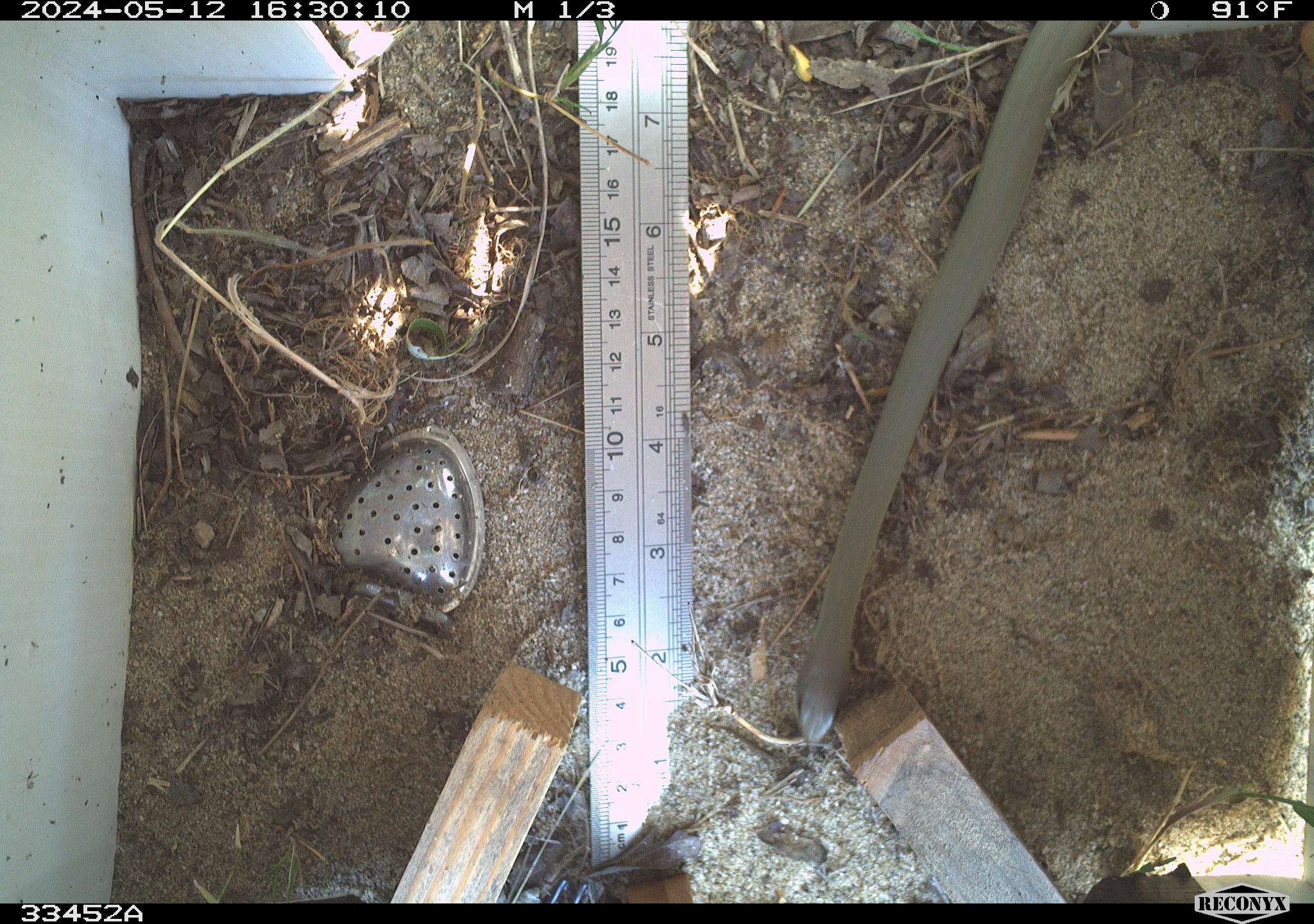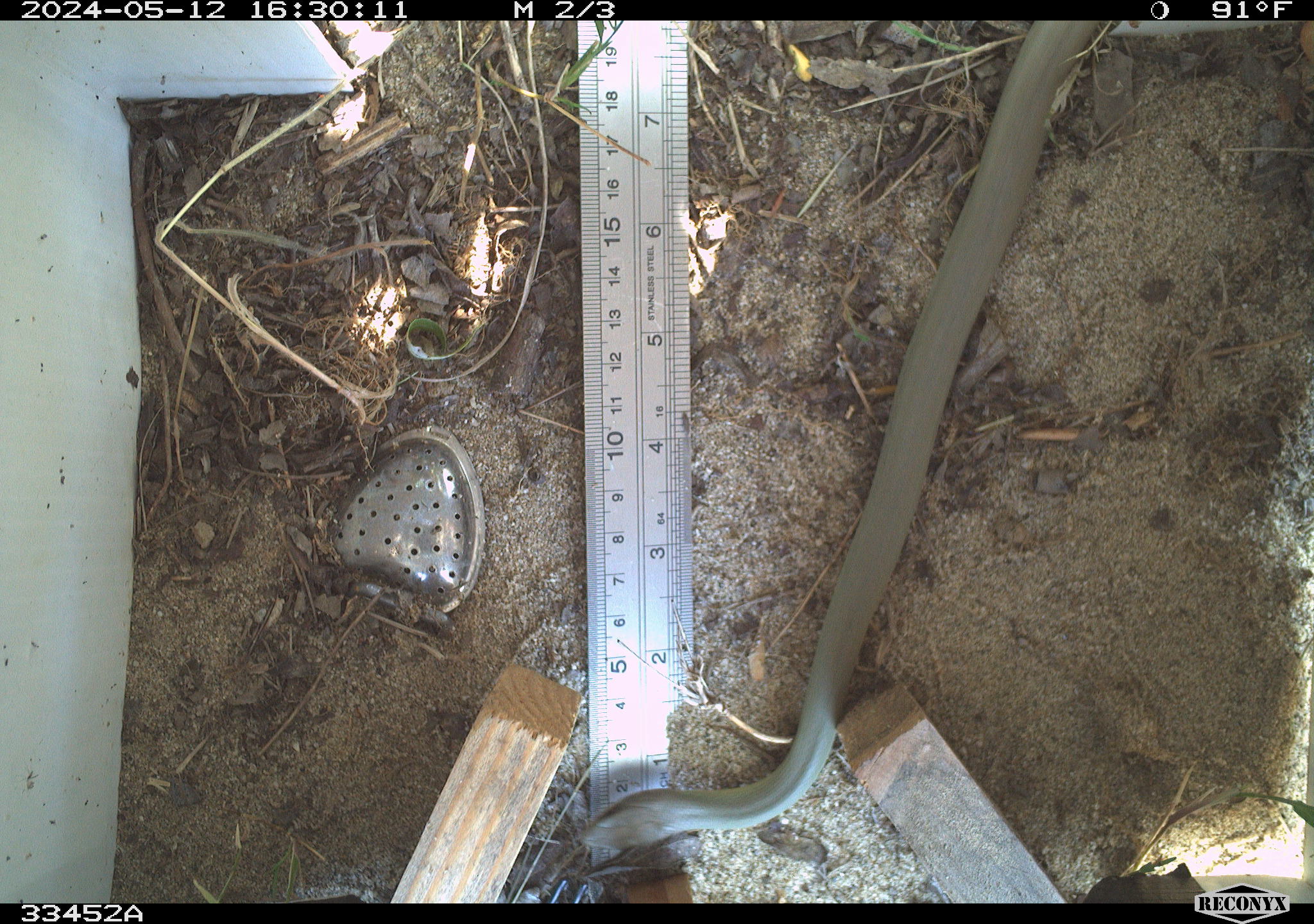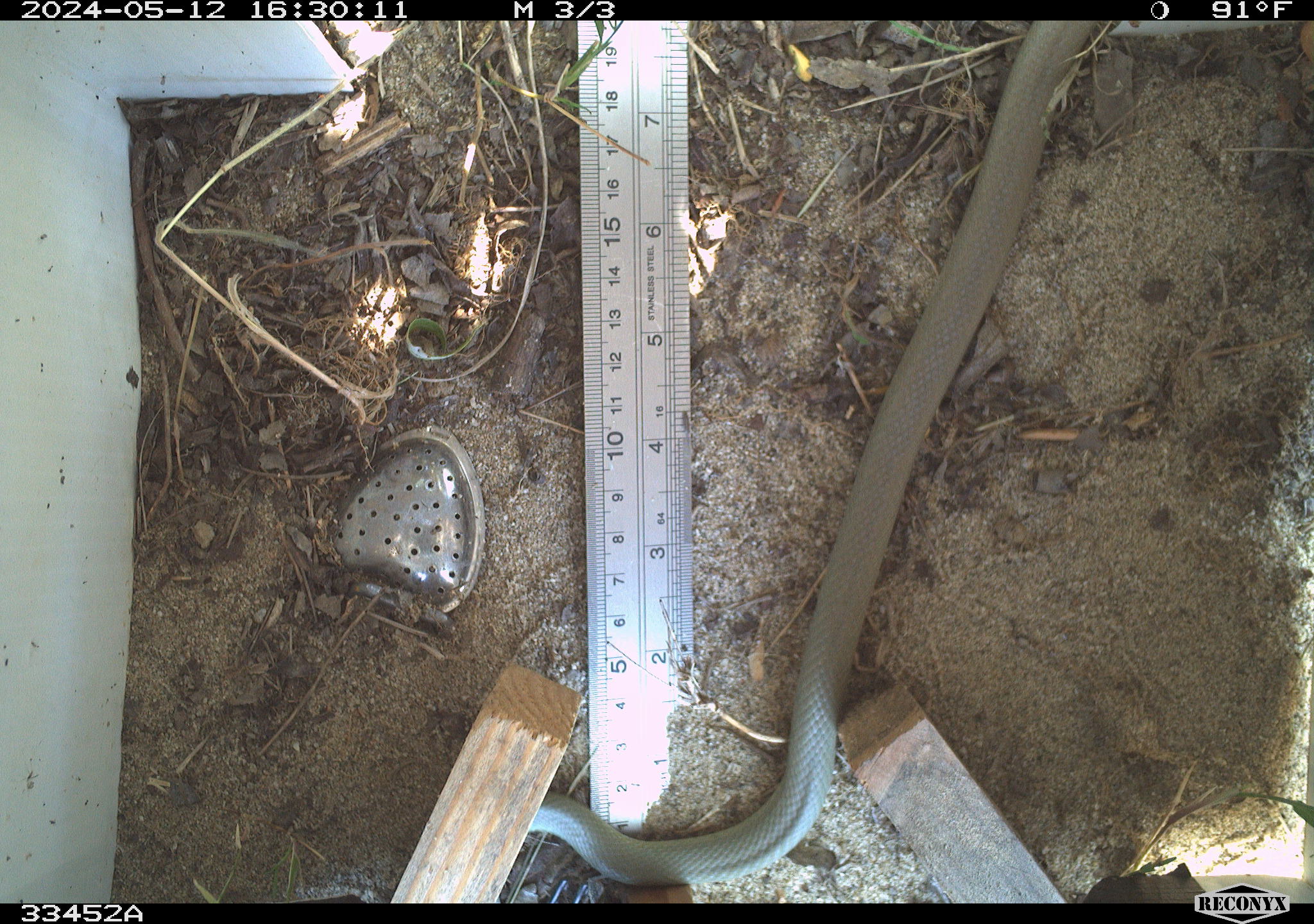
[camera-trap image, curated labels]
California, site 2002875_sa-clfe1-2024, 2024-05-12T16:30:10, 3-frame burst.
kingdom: Animalia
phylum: Chordata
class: Reptilia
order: Squamata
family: Colubridae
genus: Coluber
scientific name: Coluber constrictor mormon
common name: western yellow-bellied racer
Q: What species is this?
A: Western yellow-bellied racer (Coluber constrictor mormon).